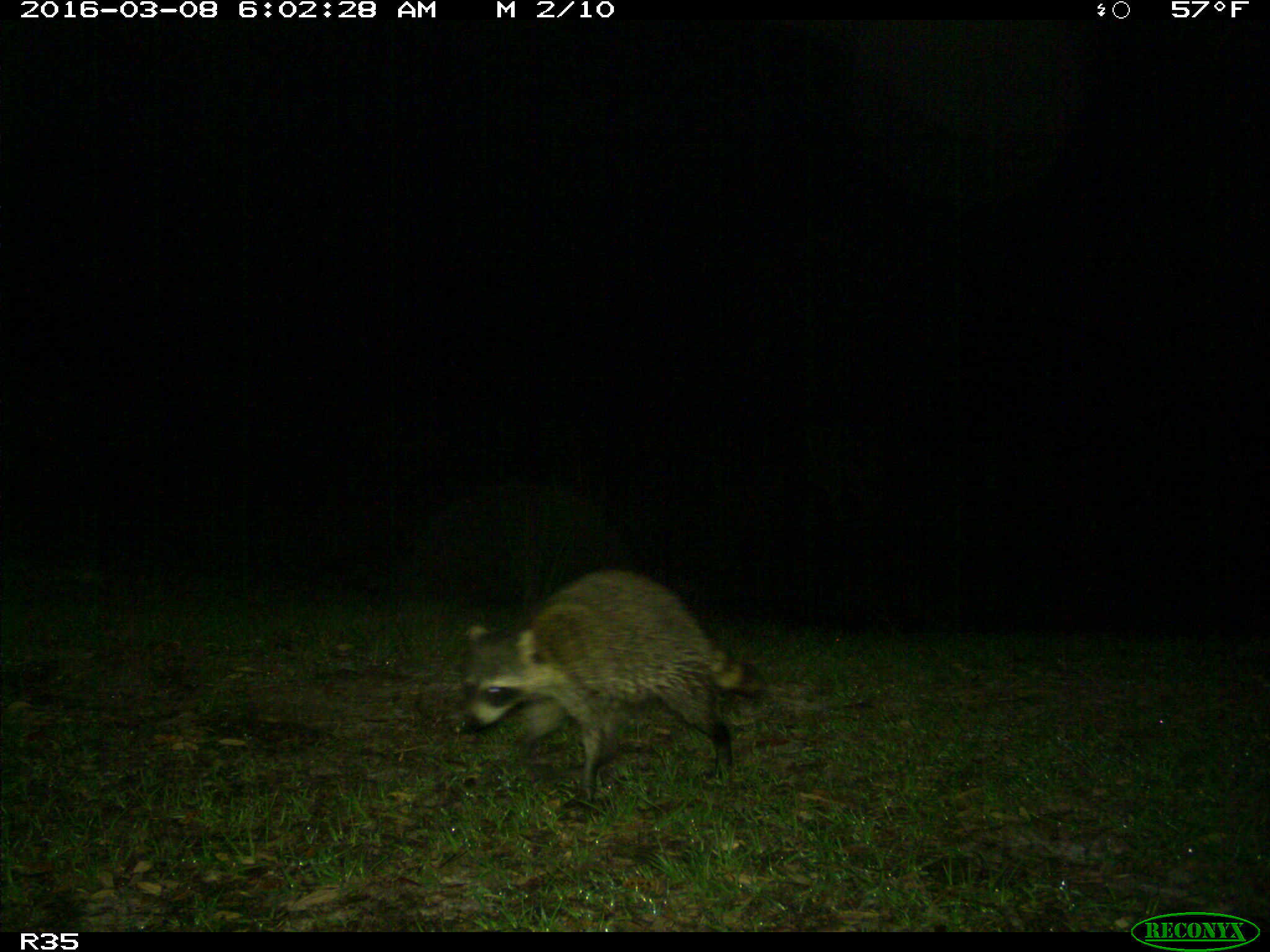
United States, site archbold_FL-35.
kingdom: Animalia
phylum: Chordata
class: Mammalia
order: Carnivora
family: Procyonidae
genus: Procyon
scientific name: Procyon lotor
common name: common raccoon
Procyon lotor (common raccoon).